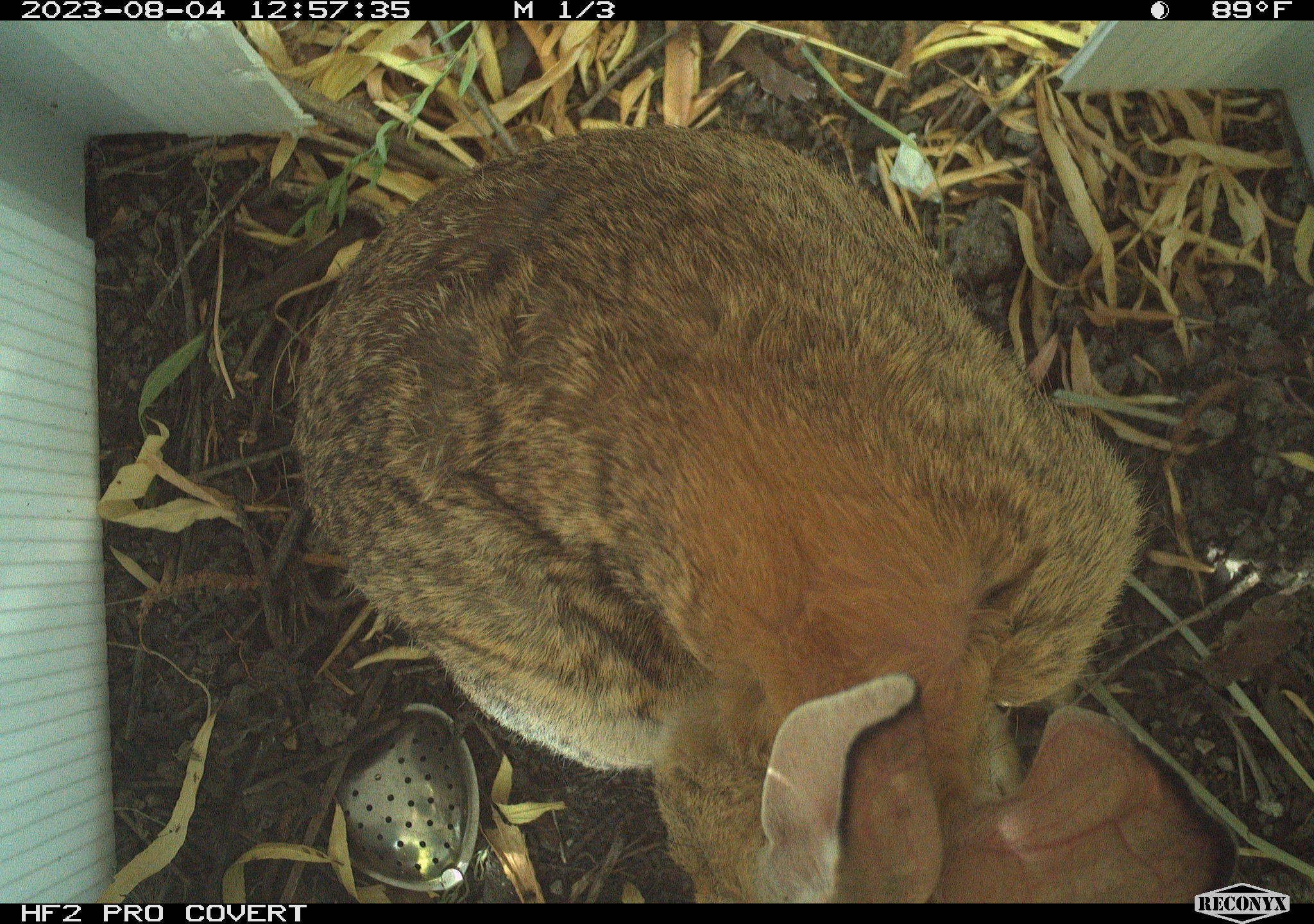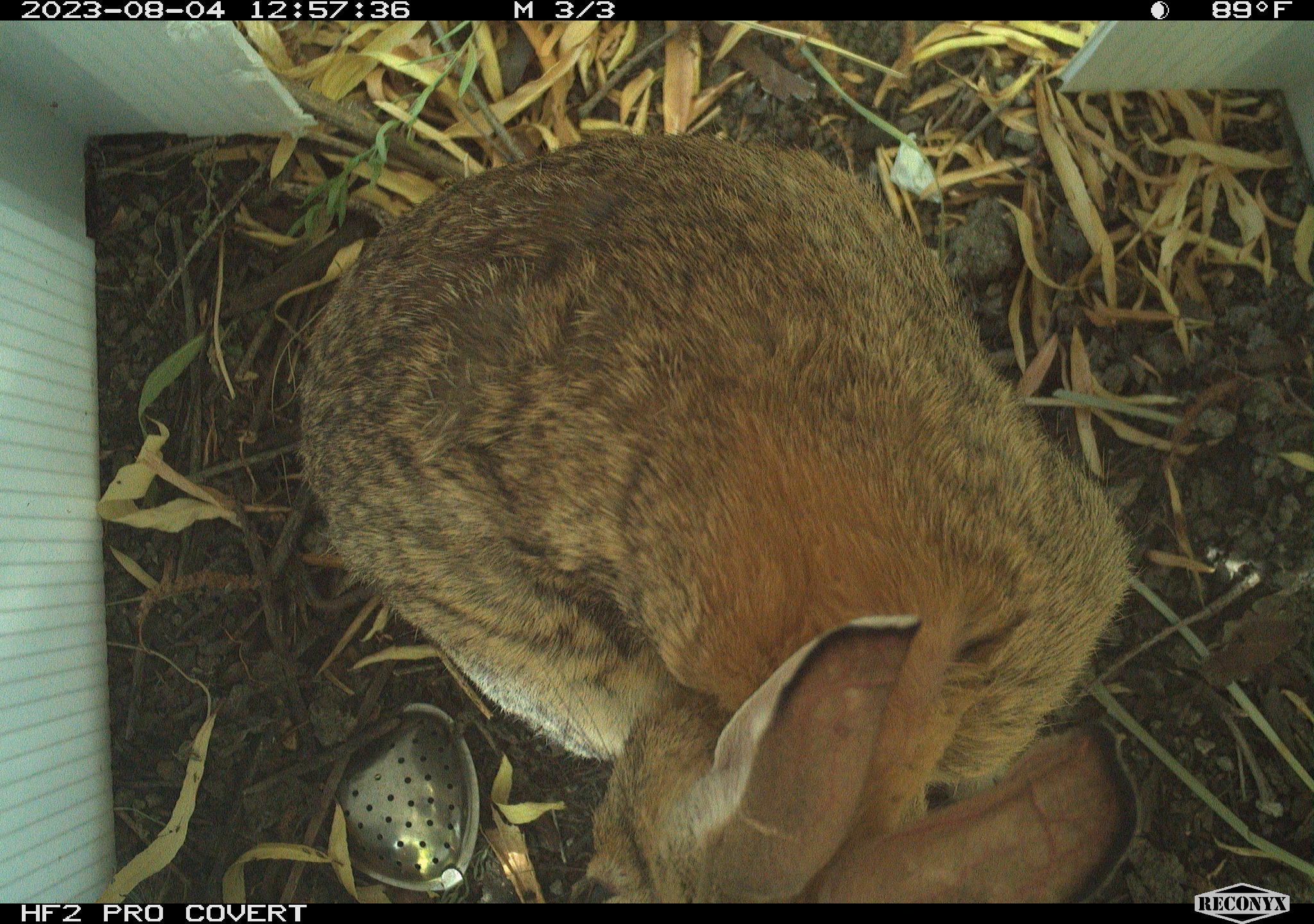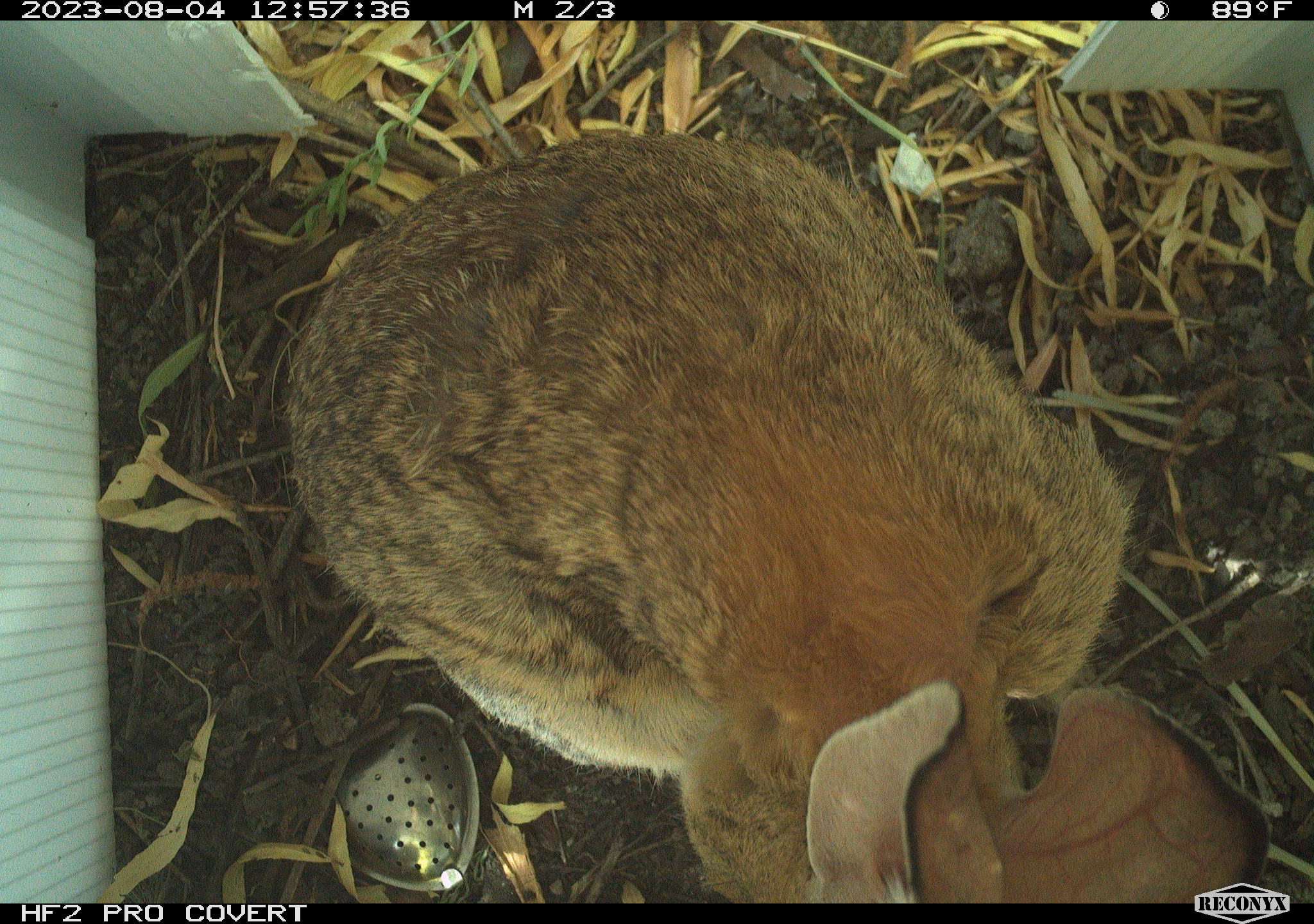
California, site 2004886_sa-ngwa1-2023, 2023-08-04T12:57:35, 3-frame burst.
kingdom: Animalia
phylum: Chordata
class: Mammalia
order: Lagomorpha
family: Leporidae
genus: Sylvilagus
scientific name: Sylvilagus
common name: cottontail rabbits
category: sylvilagus species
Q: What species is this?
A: Sylvilagus species (cottontail rabbits) (Sylvilagus).